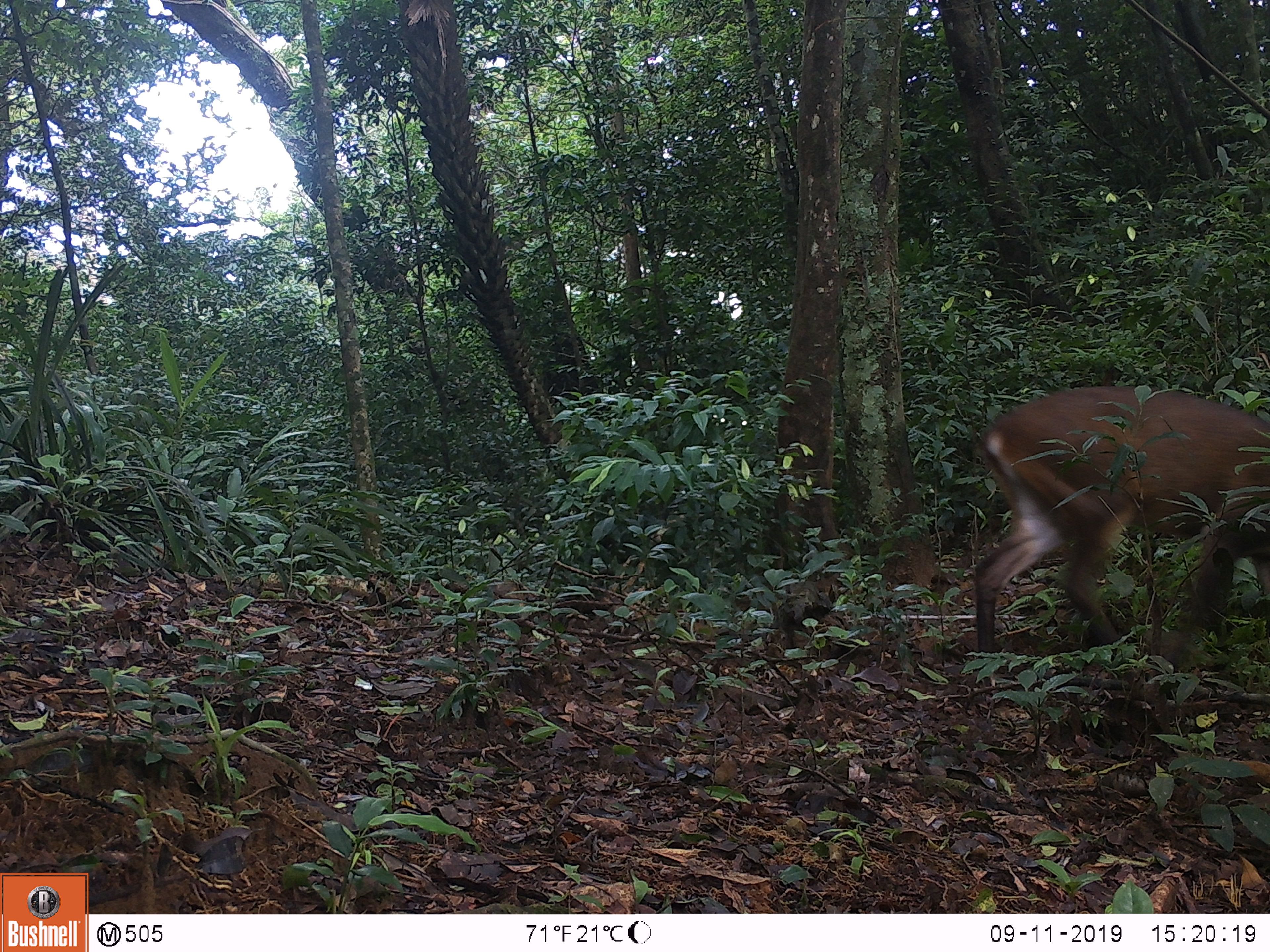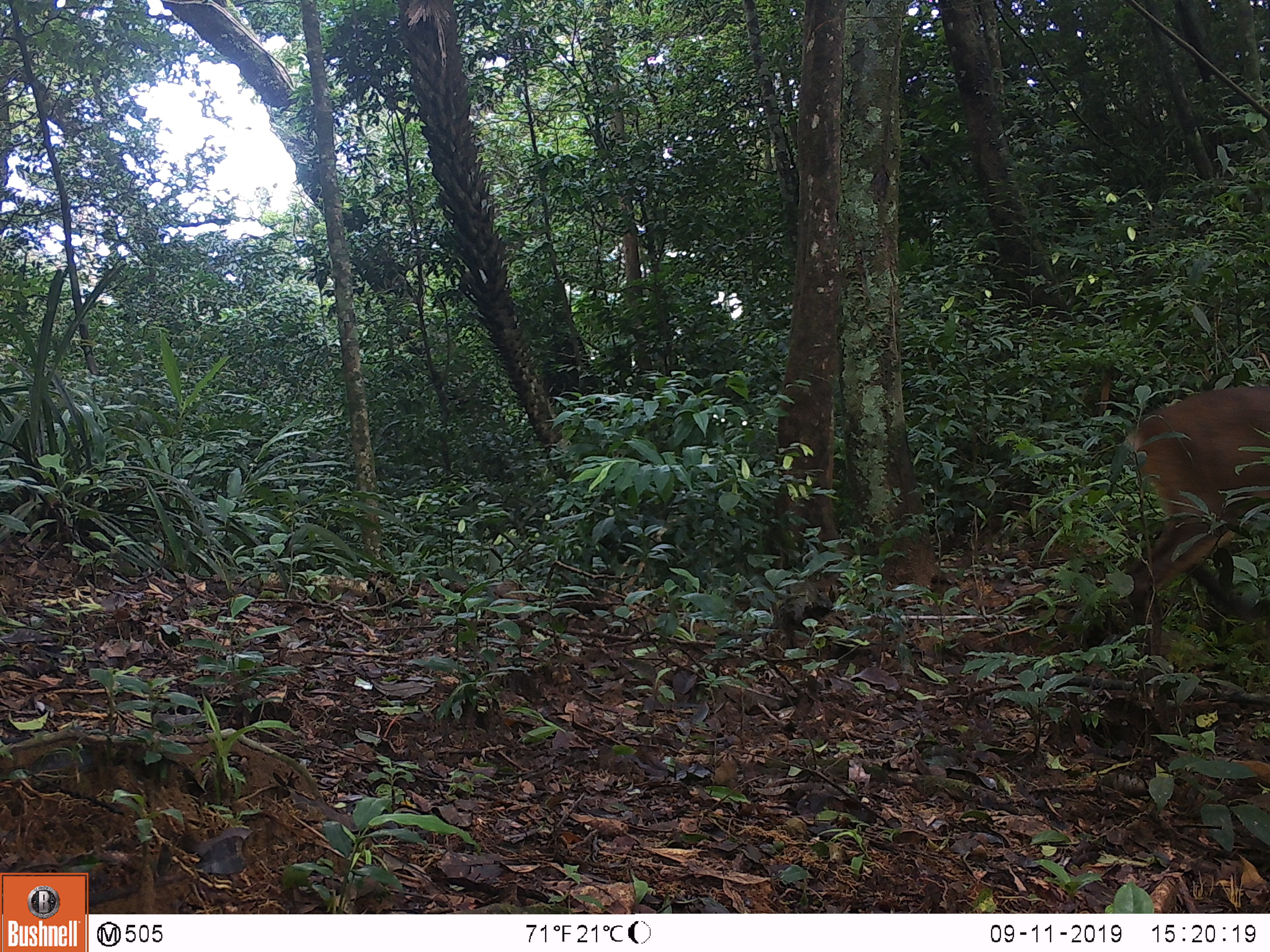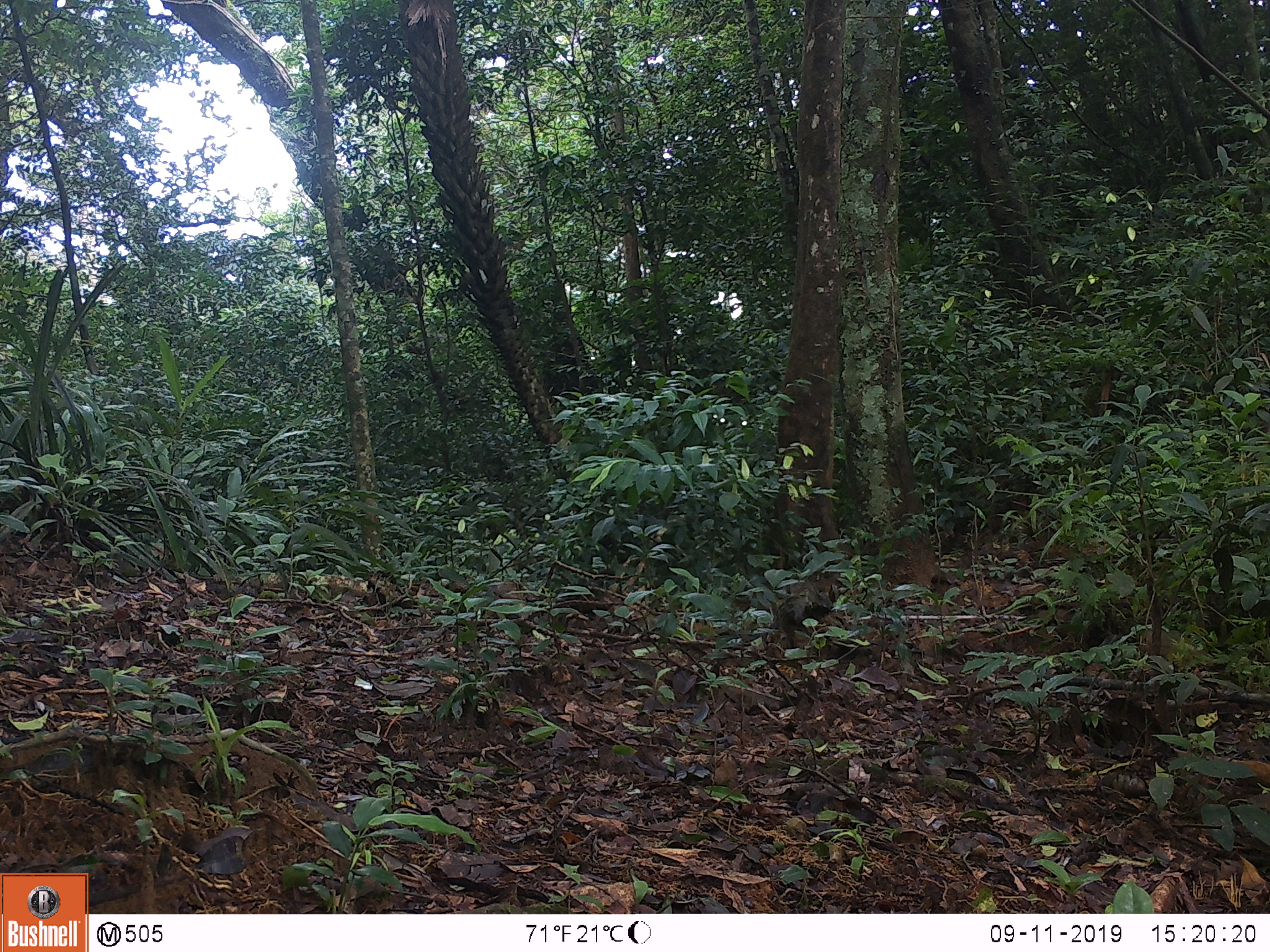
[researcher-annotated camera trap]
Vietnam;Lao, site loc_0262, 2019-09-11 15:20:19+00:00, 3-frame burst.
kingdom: Animalia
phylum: Chordata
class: Mammalia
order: Artiodactyla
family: Cervidae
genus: Muntiacus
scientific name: Muntiacus vuquangensis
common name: large-antlered muntjac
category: large antlered muntjac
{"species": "large antlered muntjac (large-antlered muntjac) (Muntiacus vuquangensis)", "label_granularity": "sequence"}